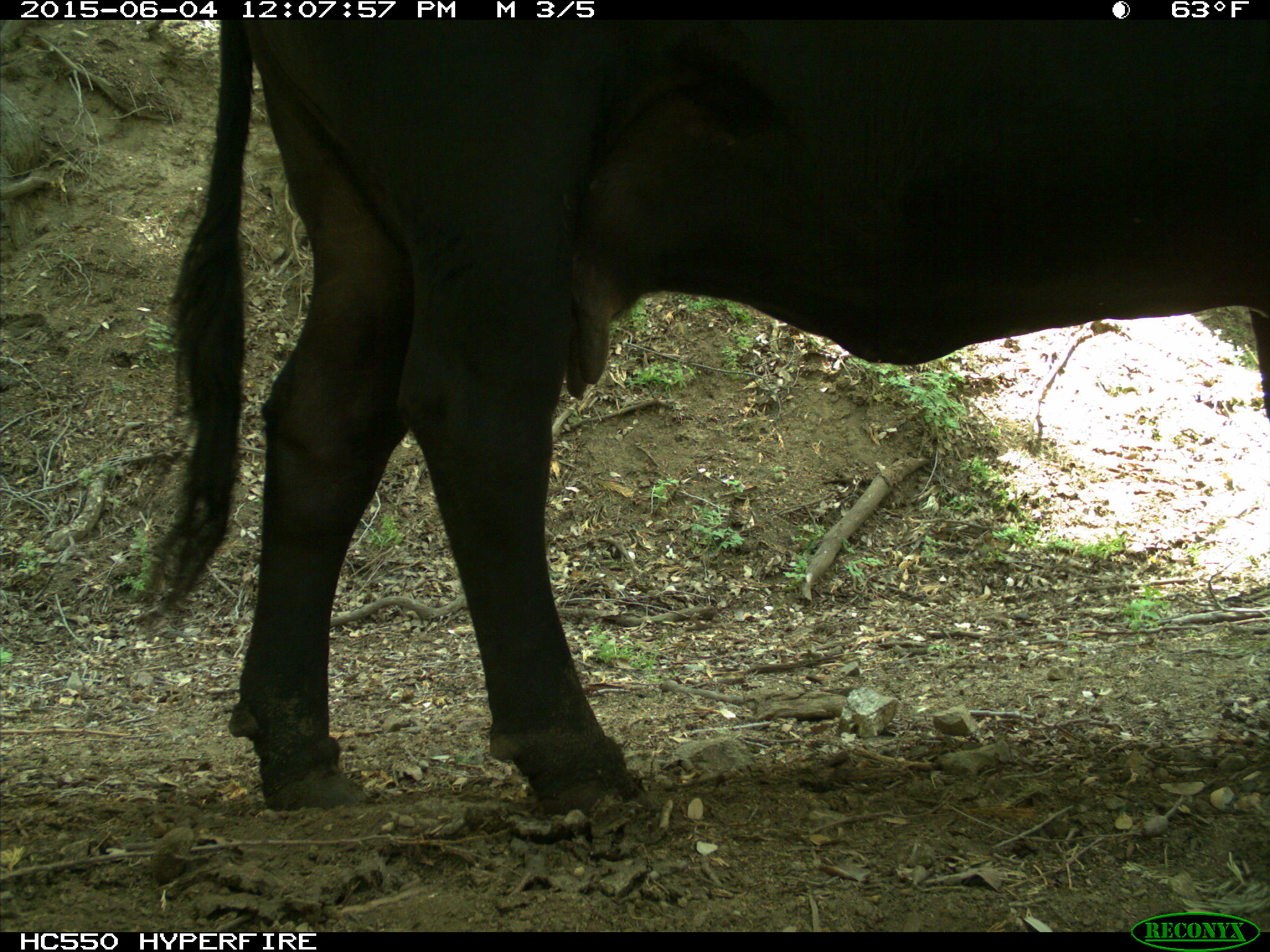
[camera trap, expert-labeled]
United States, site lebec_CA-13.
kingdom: Animalia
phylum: Chordata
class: Mammalia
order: Artiodactyla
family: Bovidae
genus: Bos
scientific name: Bos taurus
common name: domestic cow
Bos taurus (domestic cow).